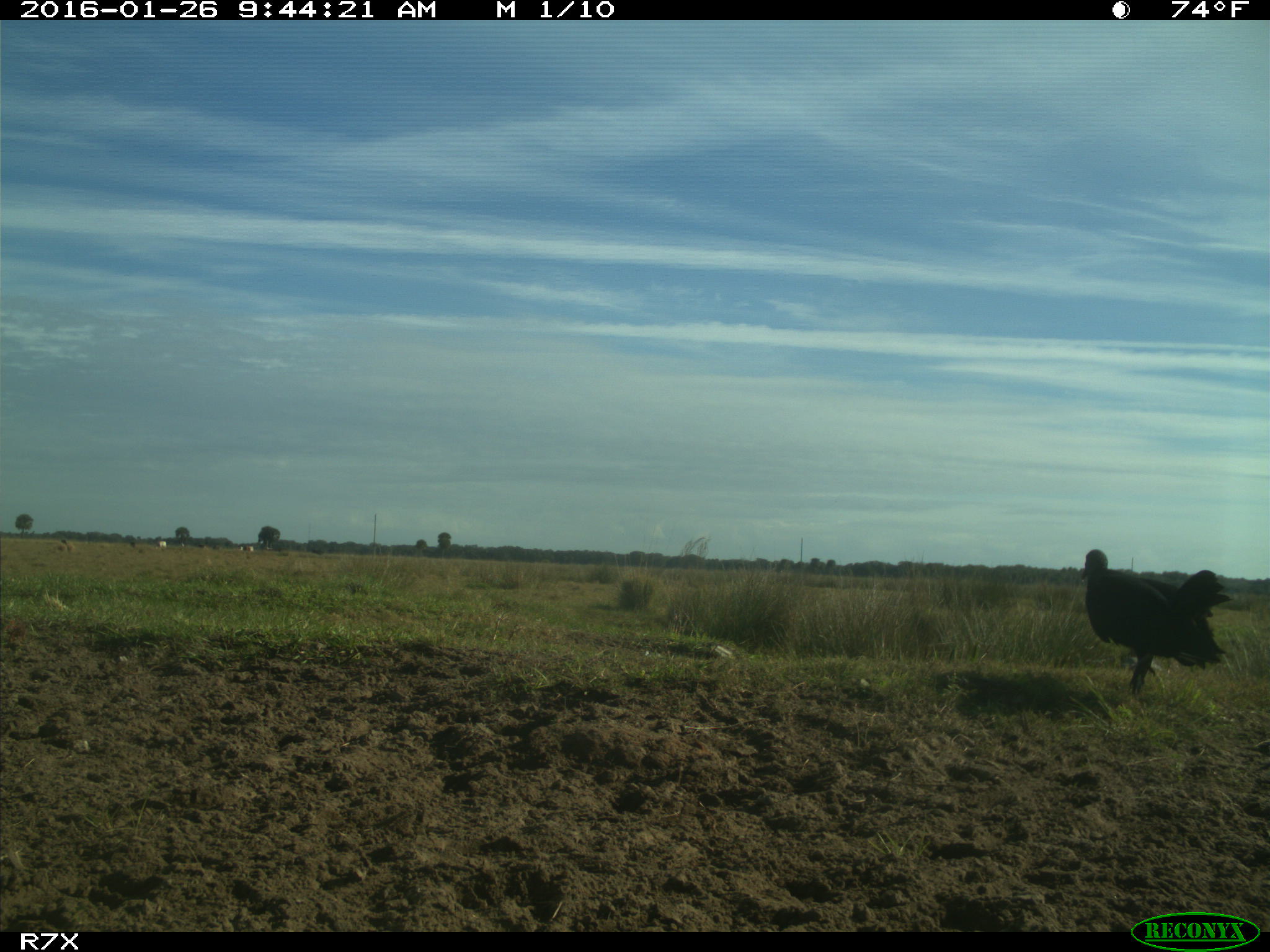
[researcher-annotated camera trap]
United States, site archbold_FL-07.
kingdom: Animalia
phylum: Chordata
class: Aves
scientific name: Aves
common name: birds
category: unidentified bird